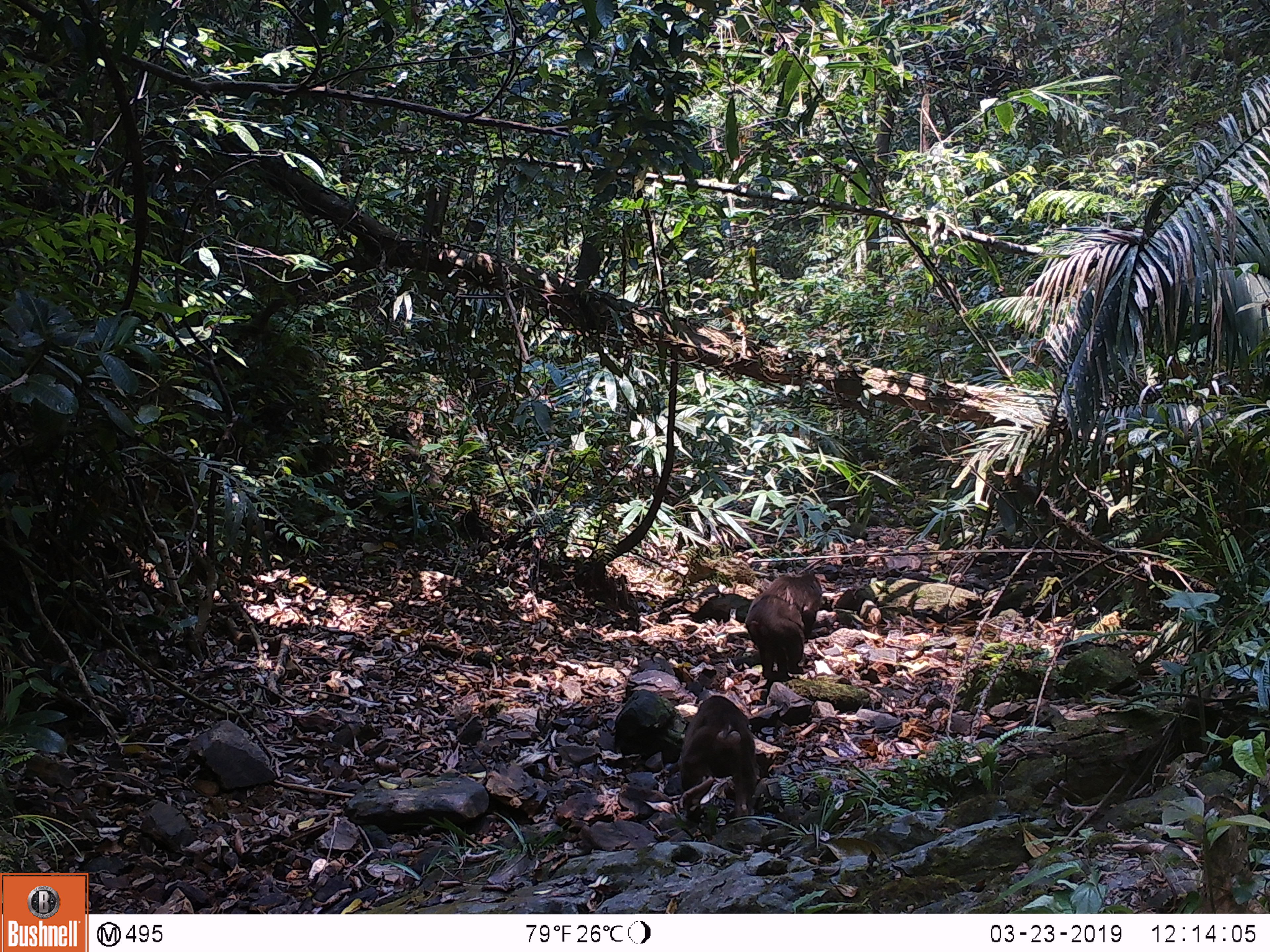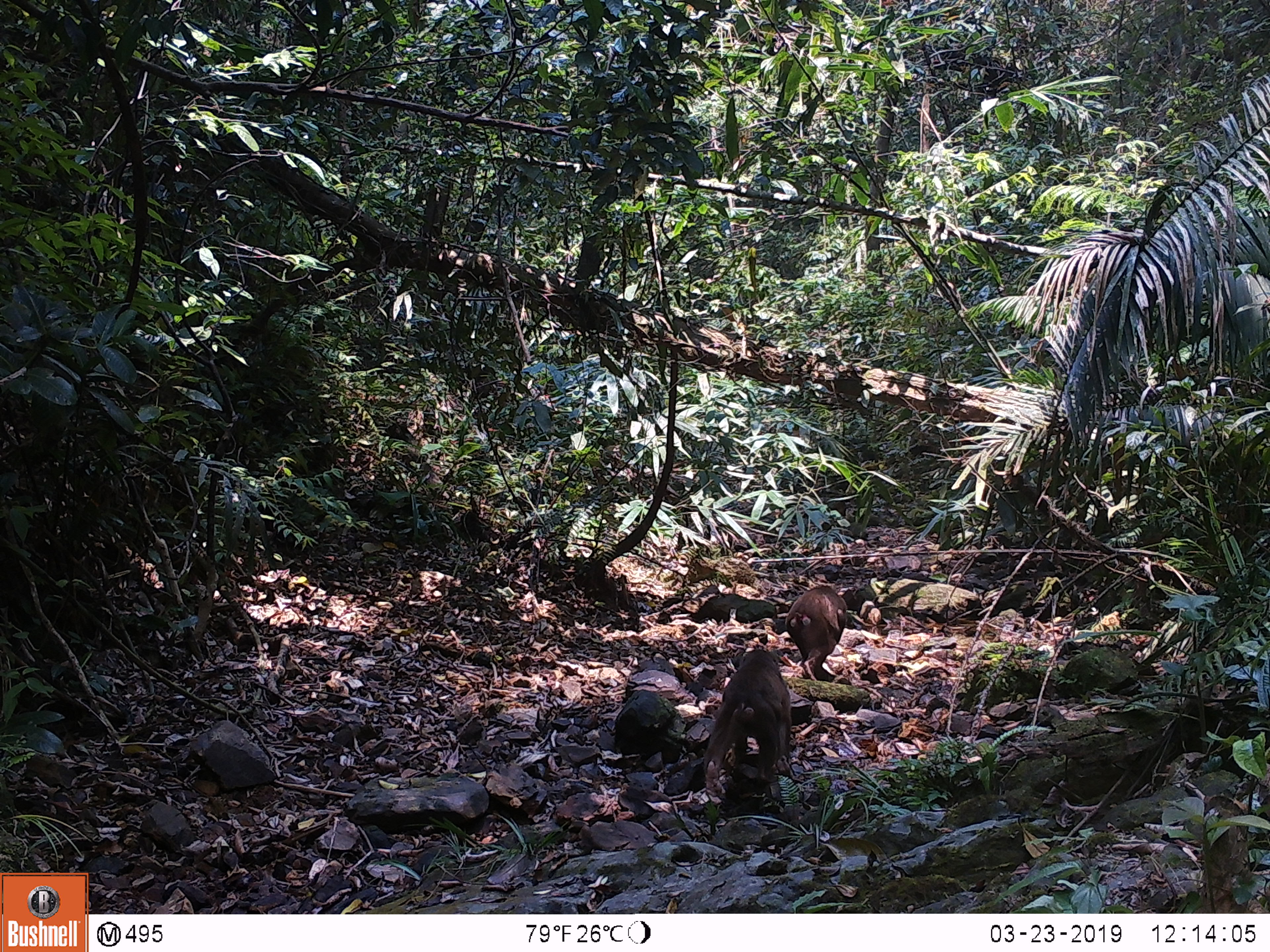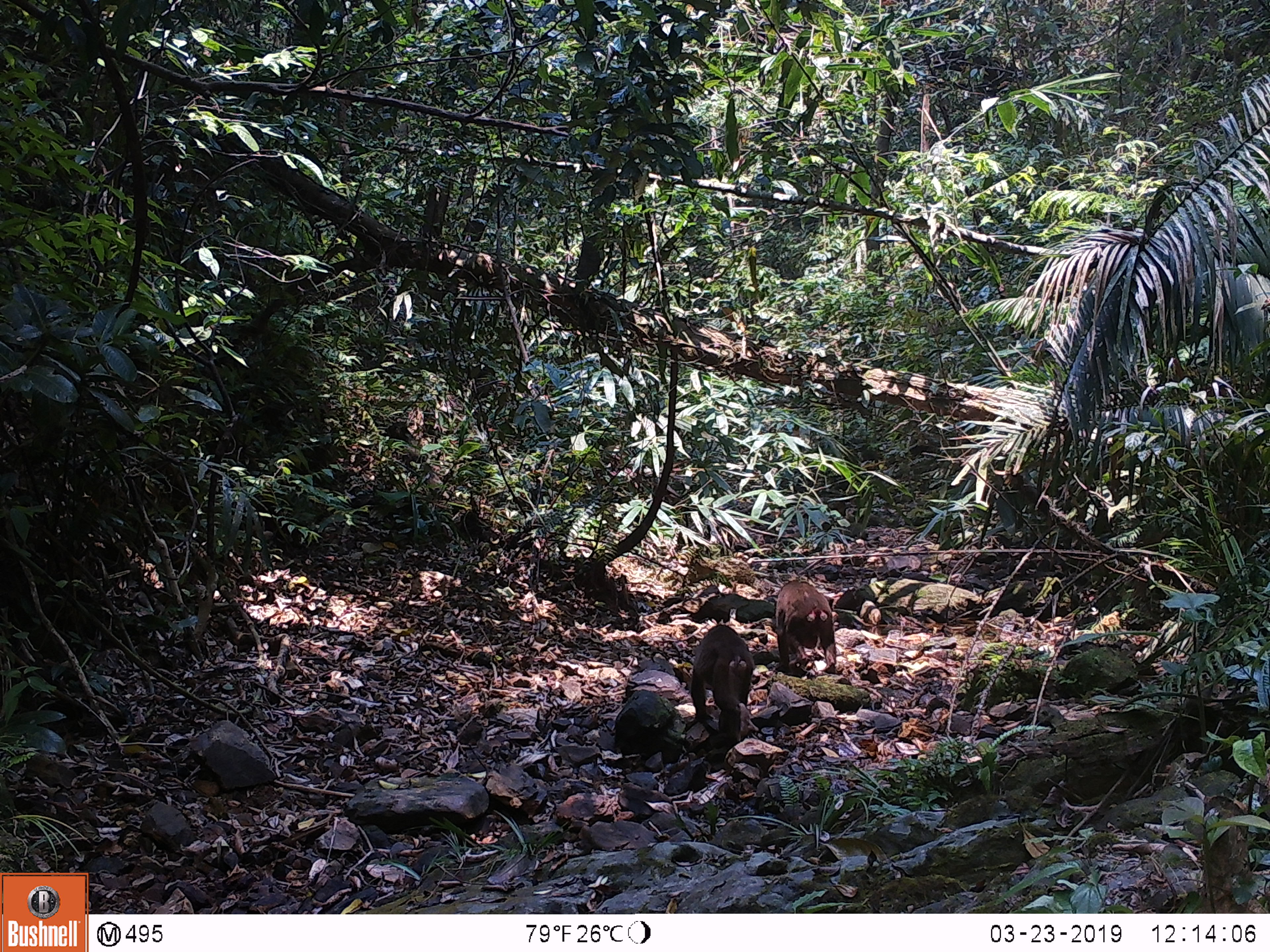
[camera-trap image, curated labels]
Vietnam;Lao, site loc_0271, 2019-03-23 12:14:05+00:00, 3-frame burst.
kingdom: Animalia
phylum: Chordata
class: Mammalia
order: Primates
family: Cercopithecidae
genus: Macaca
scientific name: Macaca arctoides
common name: stump-tailed macaque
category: stump tailed macaque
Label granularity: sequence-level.